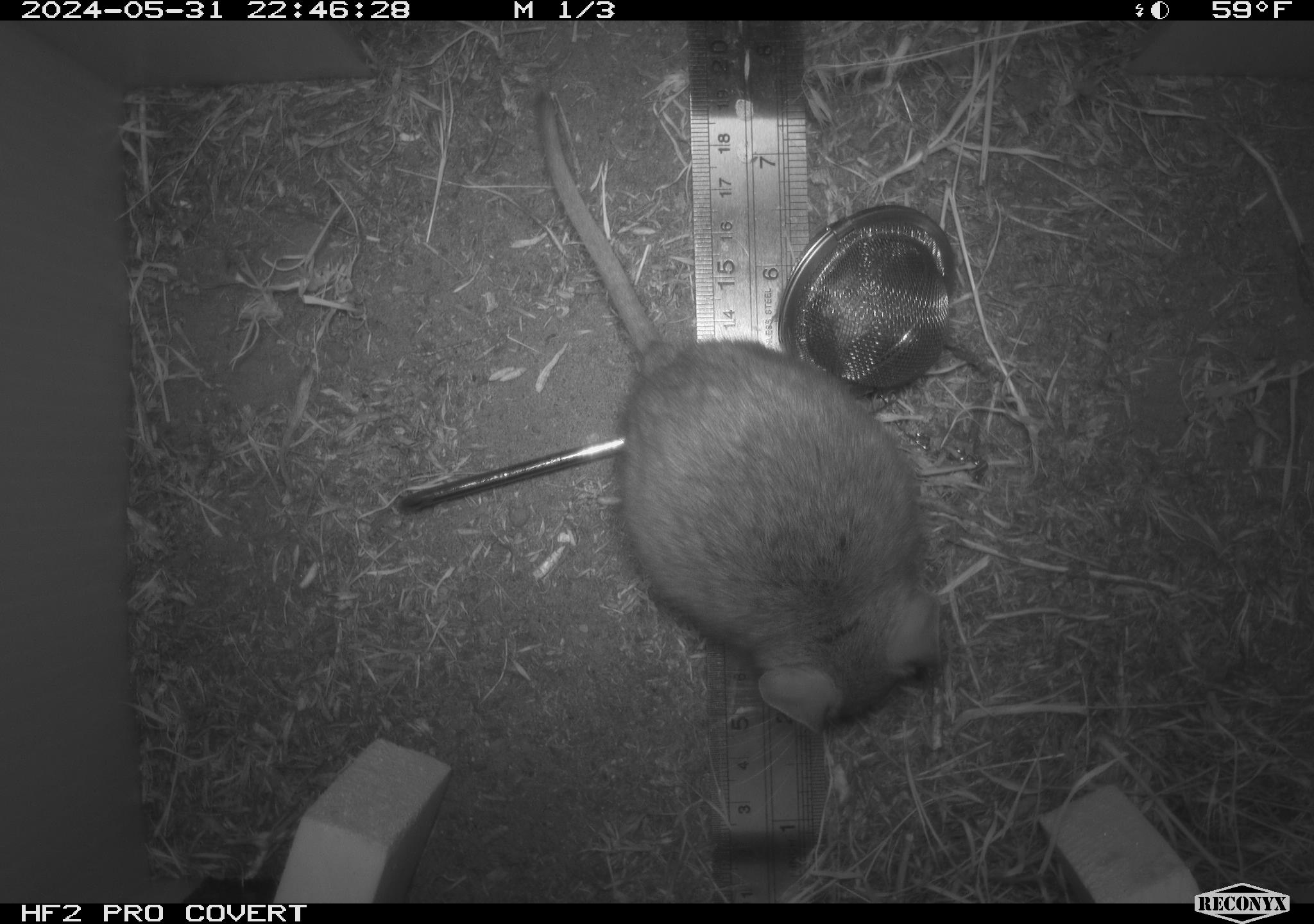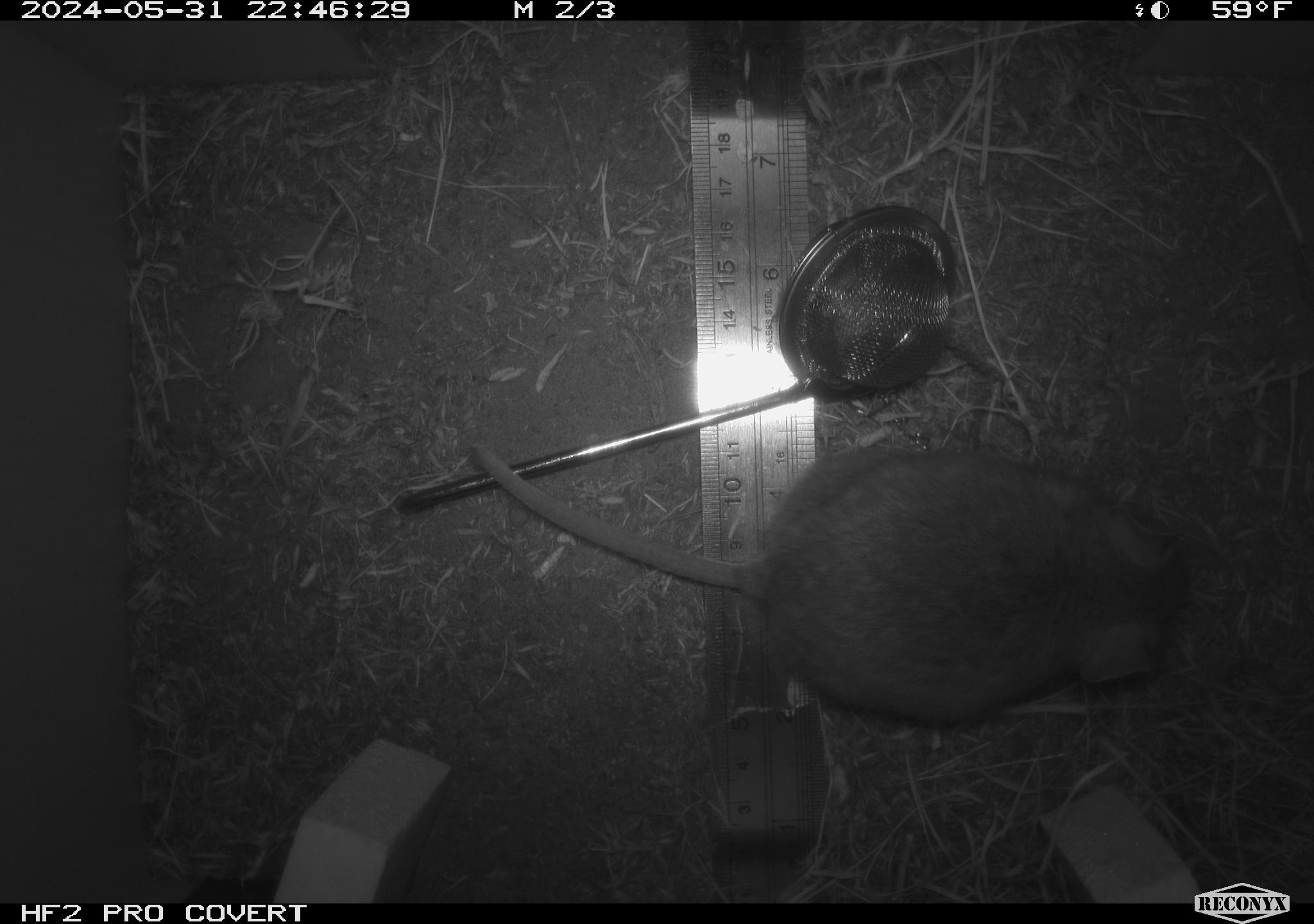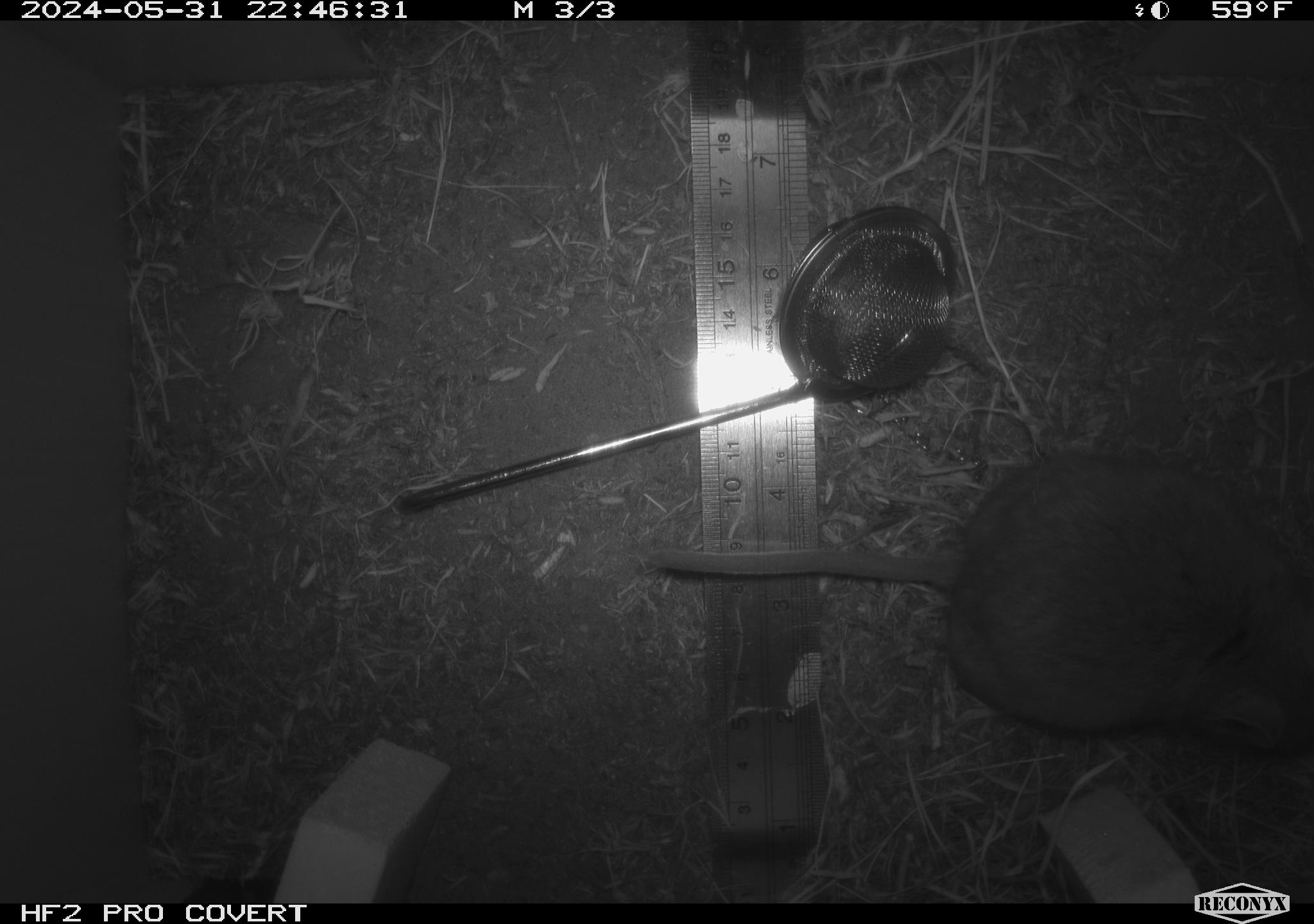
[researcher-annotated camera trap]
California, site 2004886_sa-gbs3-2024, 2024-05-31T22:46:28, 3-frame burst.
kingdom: Animalia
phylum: Chordata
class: Mammalia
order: Rodentia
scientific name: Rodentia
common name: mouse species